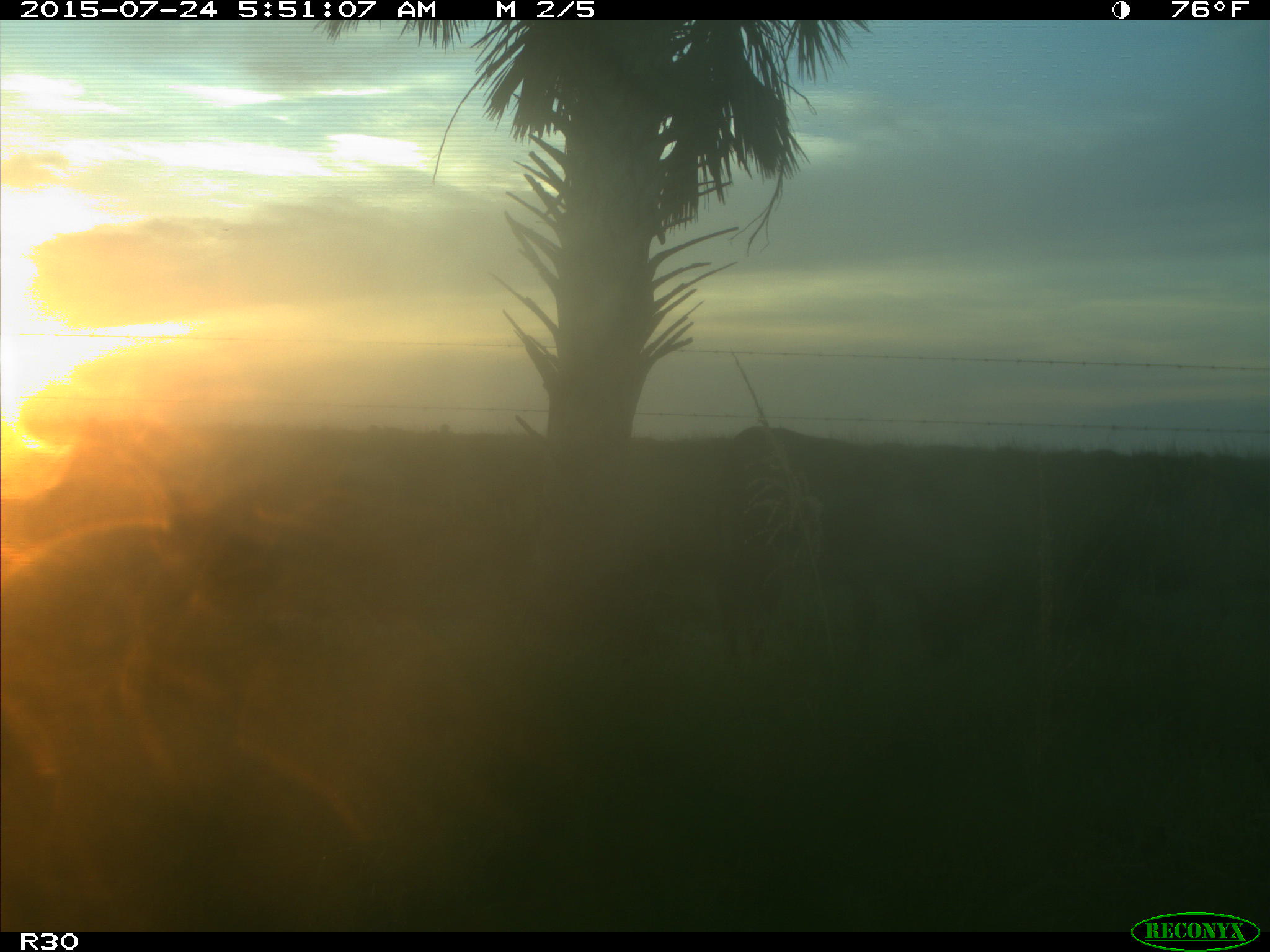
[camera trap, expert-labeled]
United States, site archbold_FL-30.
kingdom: Animalia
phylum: Chordata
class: Mammalia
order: Artiodactyla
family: Bovidae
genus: Bos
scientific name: Bos taurus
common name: domestic cow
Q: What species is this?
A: Bos taurus (domestic cow).